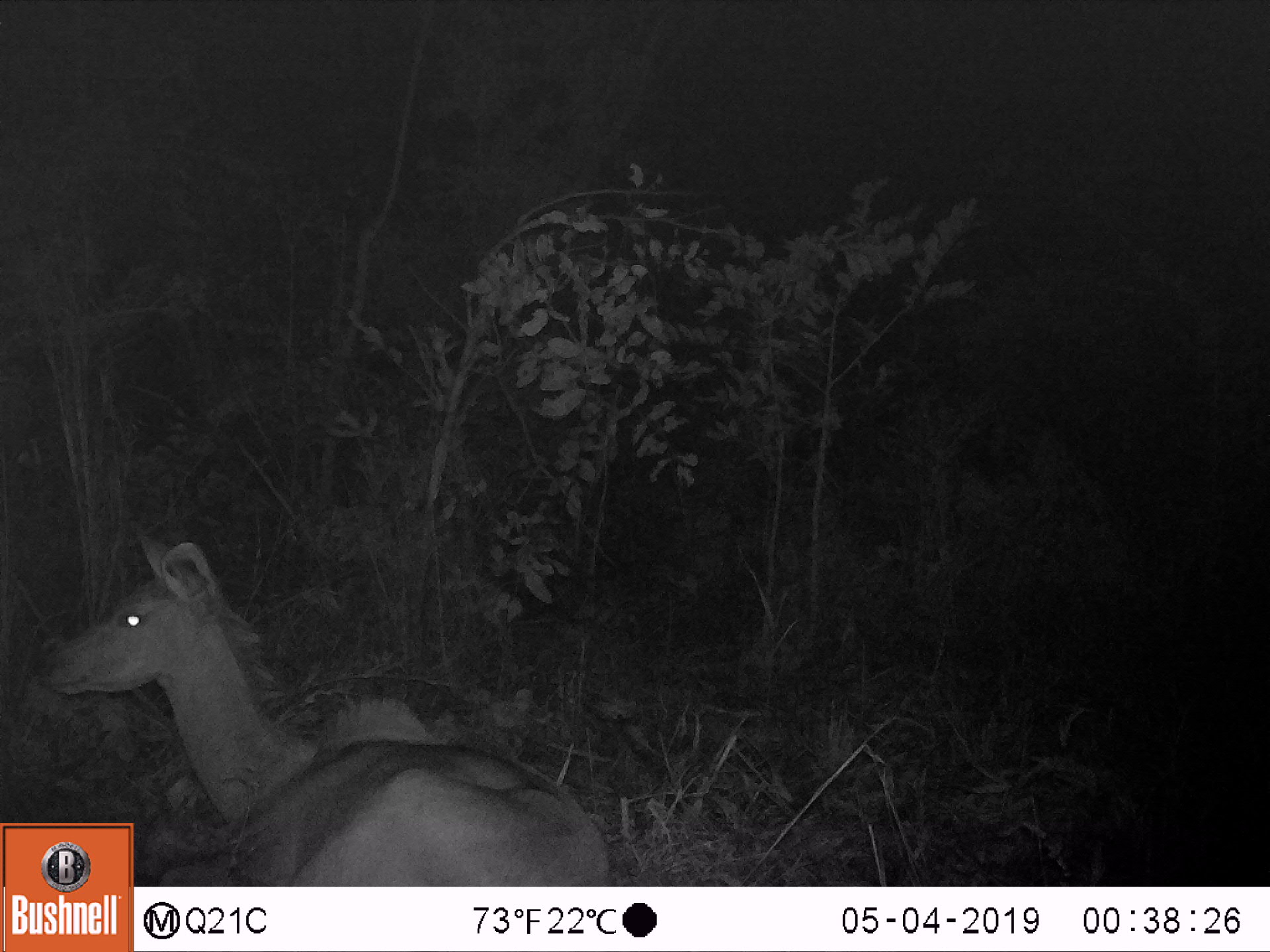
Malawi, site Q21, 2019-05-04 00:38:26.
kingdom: Animalia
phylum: Chordata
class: Mammalia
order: Artiodactyla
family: Bovidae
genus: Tragelaphus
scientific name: Tragelaphus strepsiceros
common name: greater kudu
Greater kudu (Tragelaphus strepsiceros), count 1.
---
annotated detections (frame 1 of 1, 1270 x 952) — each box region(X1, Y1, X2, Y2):
greater kudu: region(32, 516, 595, 819)